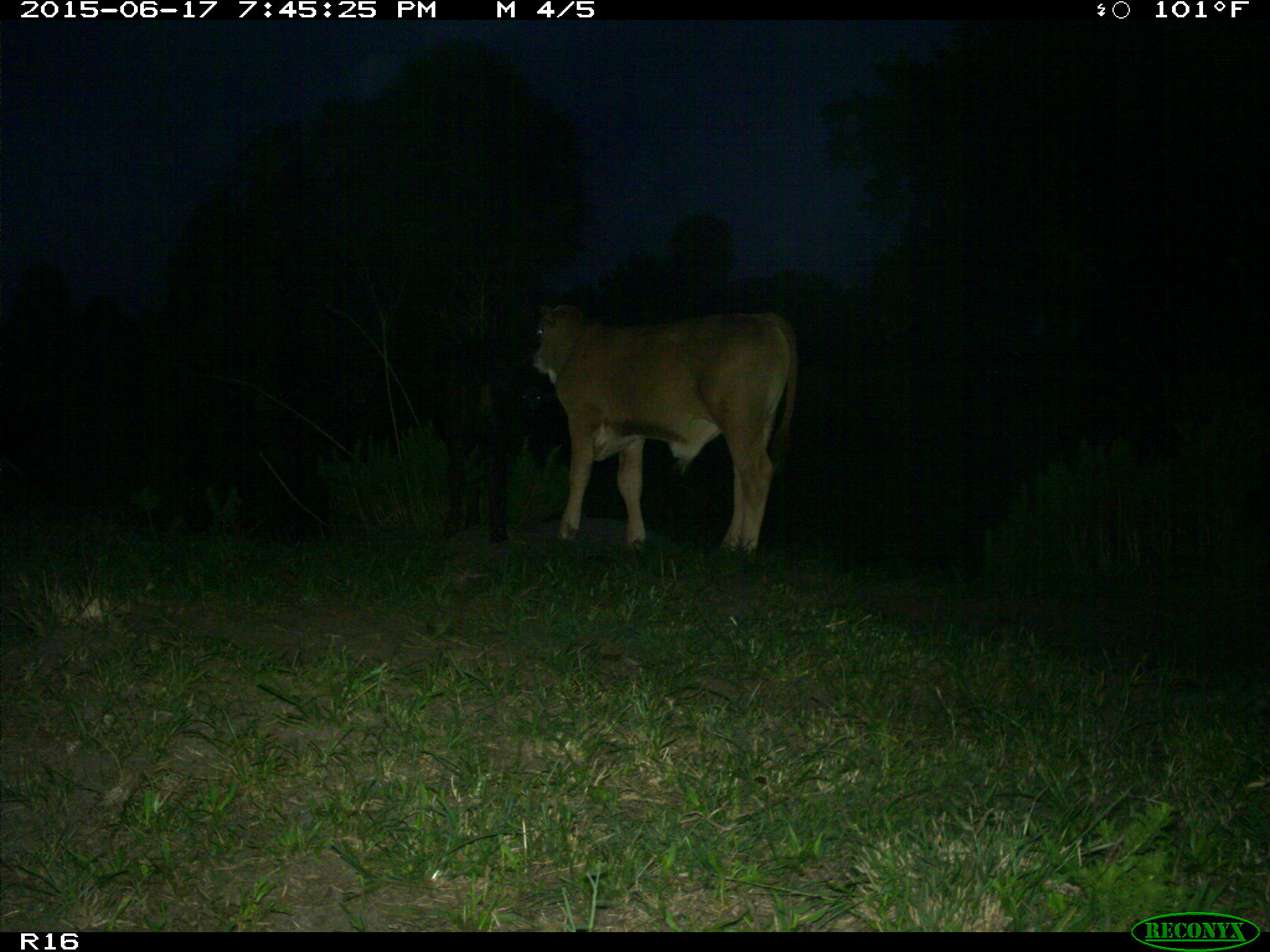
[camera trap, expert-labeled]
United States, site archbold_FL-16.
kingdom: Animalia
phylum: Chordata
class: Mammalia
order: Artiodactyla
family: Bovidae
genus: Bos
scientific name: Bos taurus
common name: domestic cow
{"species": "Bos taurus (domestic cow)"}